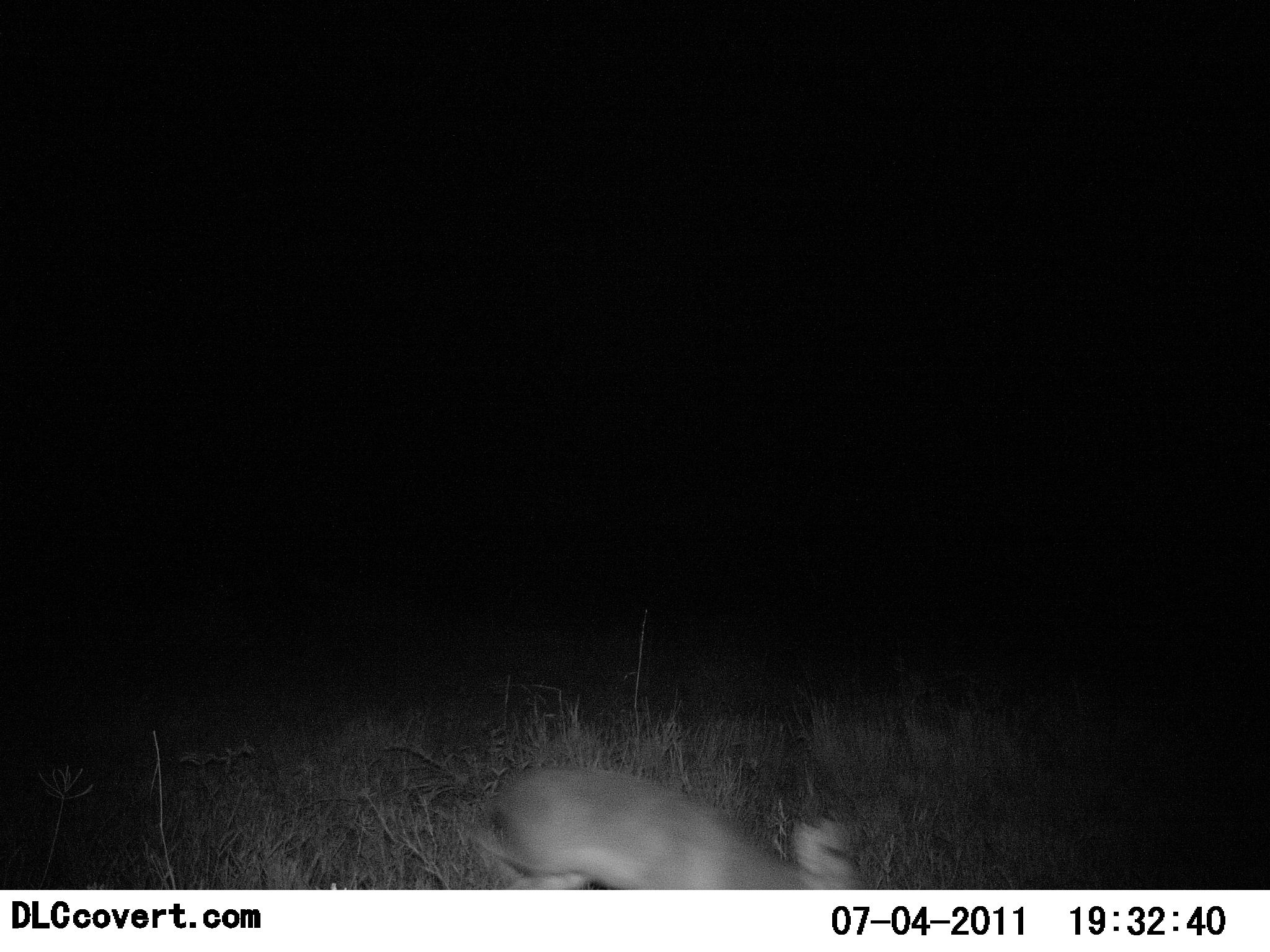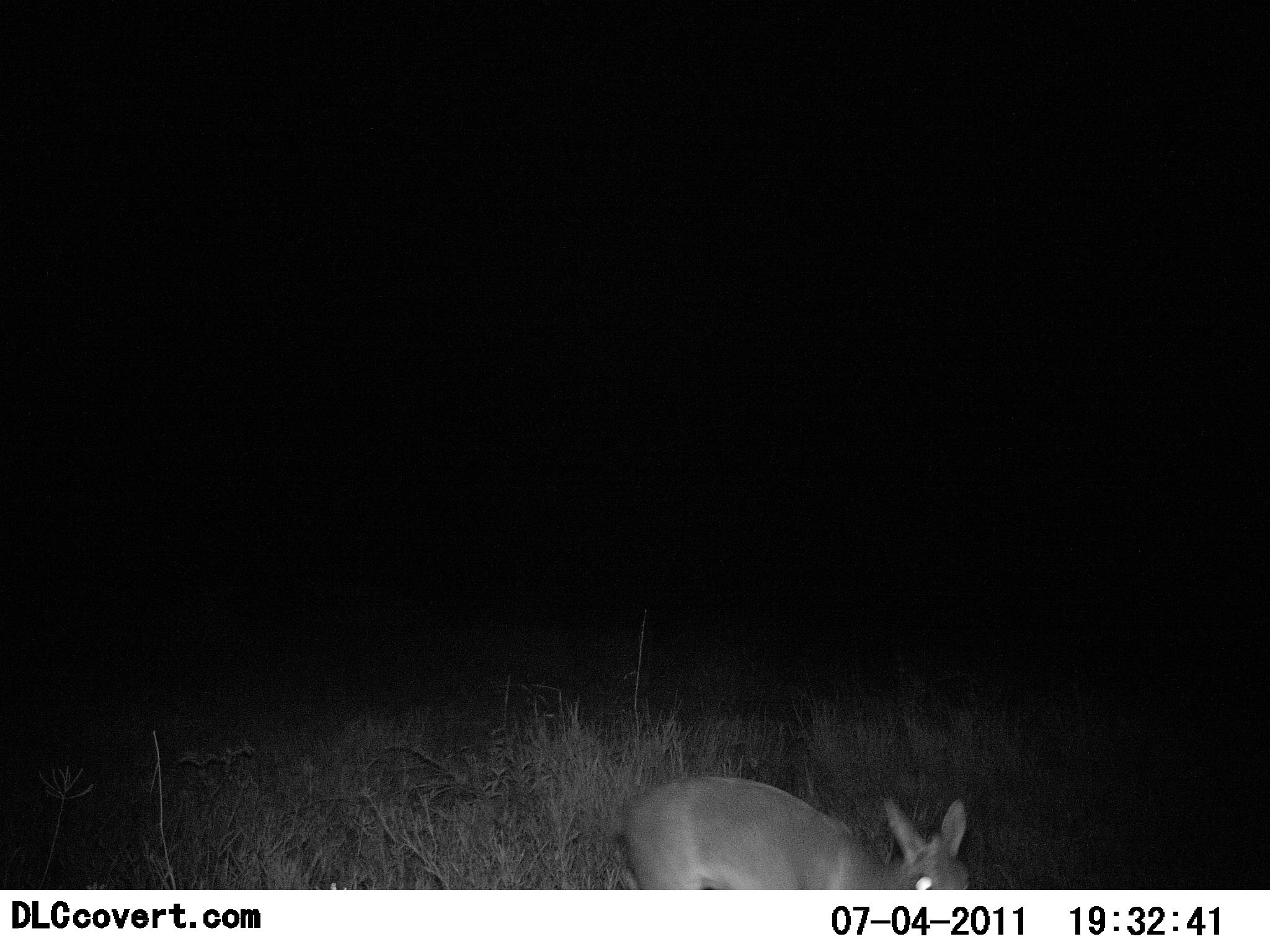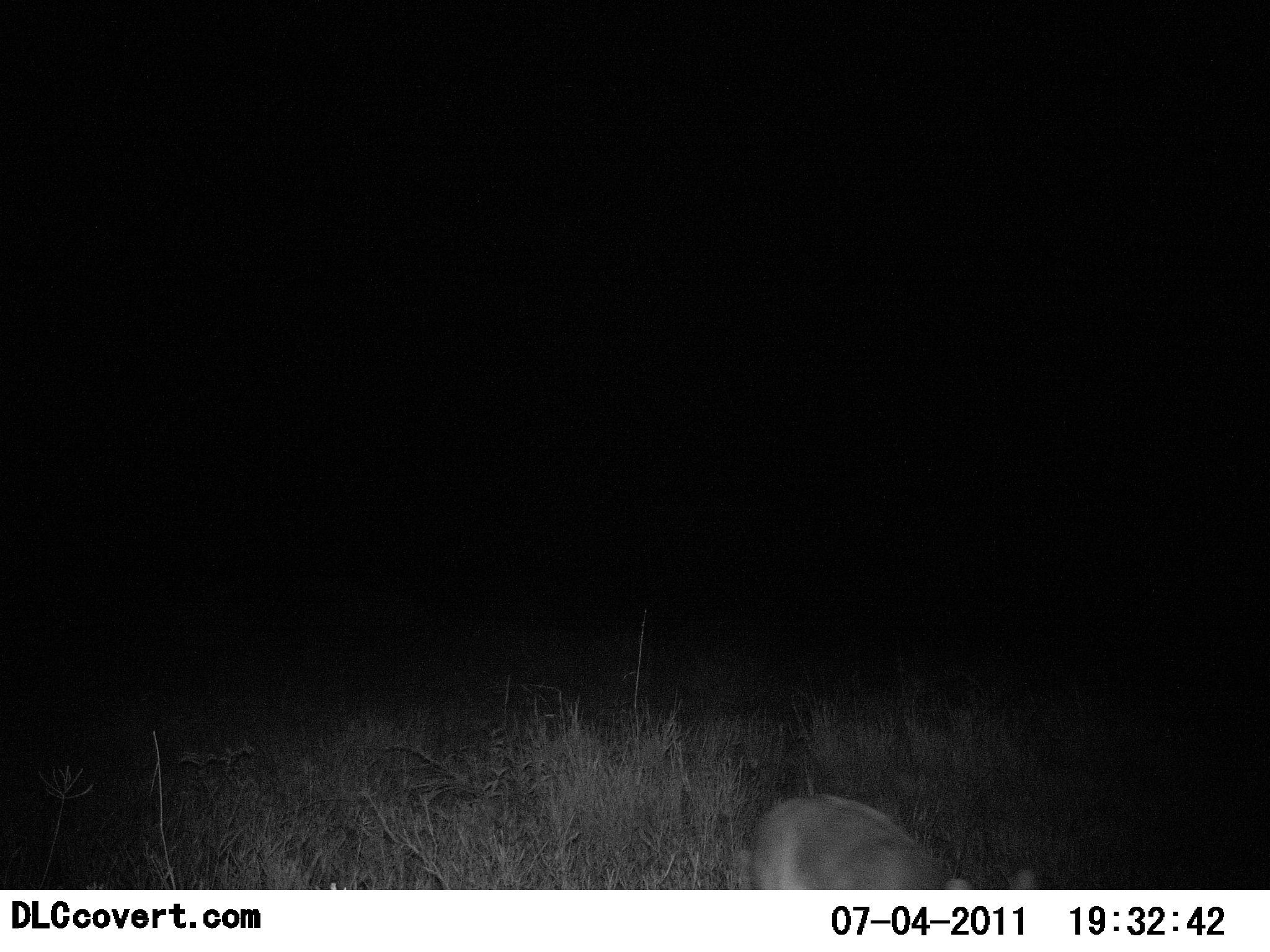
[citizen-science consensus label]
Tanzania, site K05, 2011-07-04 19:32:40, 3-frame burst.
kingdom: Animalia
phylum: Chordata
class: Mammalia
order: Lagomorpha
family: Leporidae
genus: Lepus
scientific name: Lepus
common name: hare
Hare (Lepus), count 1. Behavior (volunteer vote fractions): standing 0%, resting 0%, moving 100%, interacting 0%. Young present (vote fraction): 0%. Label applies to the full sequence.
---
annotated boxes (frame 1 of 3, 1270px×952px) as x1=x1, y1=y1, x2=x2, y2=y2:
animal: x1=467, y1=761, x2=863, y2=889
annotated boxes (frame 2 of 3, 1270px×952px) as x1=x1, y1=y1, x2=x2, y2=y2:
animal: x1=609, y1=774, x2=975, y2=889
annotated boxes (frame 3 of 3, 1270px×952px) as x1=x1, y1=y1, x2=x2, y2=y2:
animal: x1=741, y1=793, x2=1041, y2=890